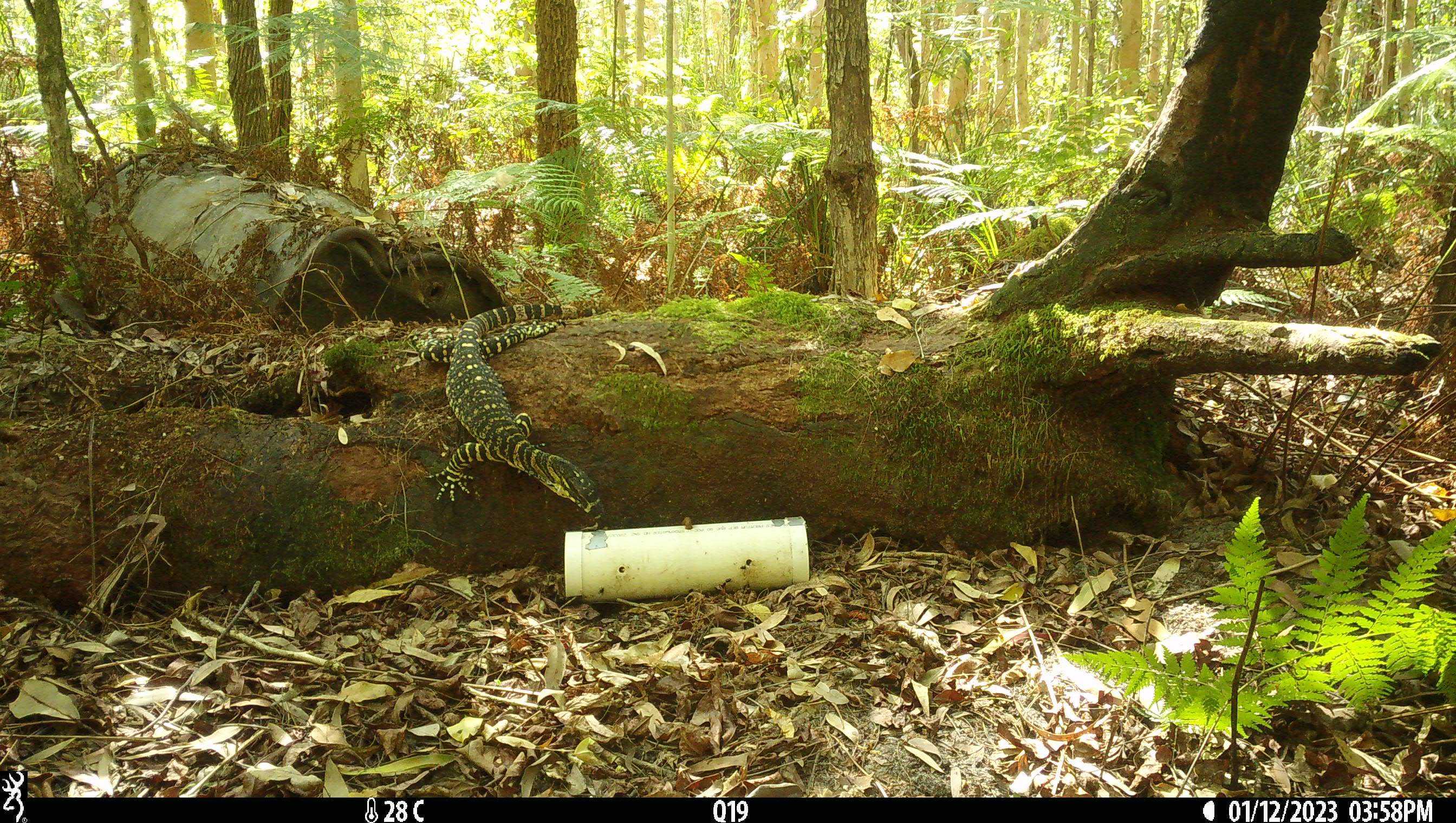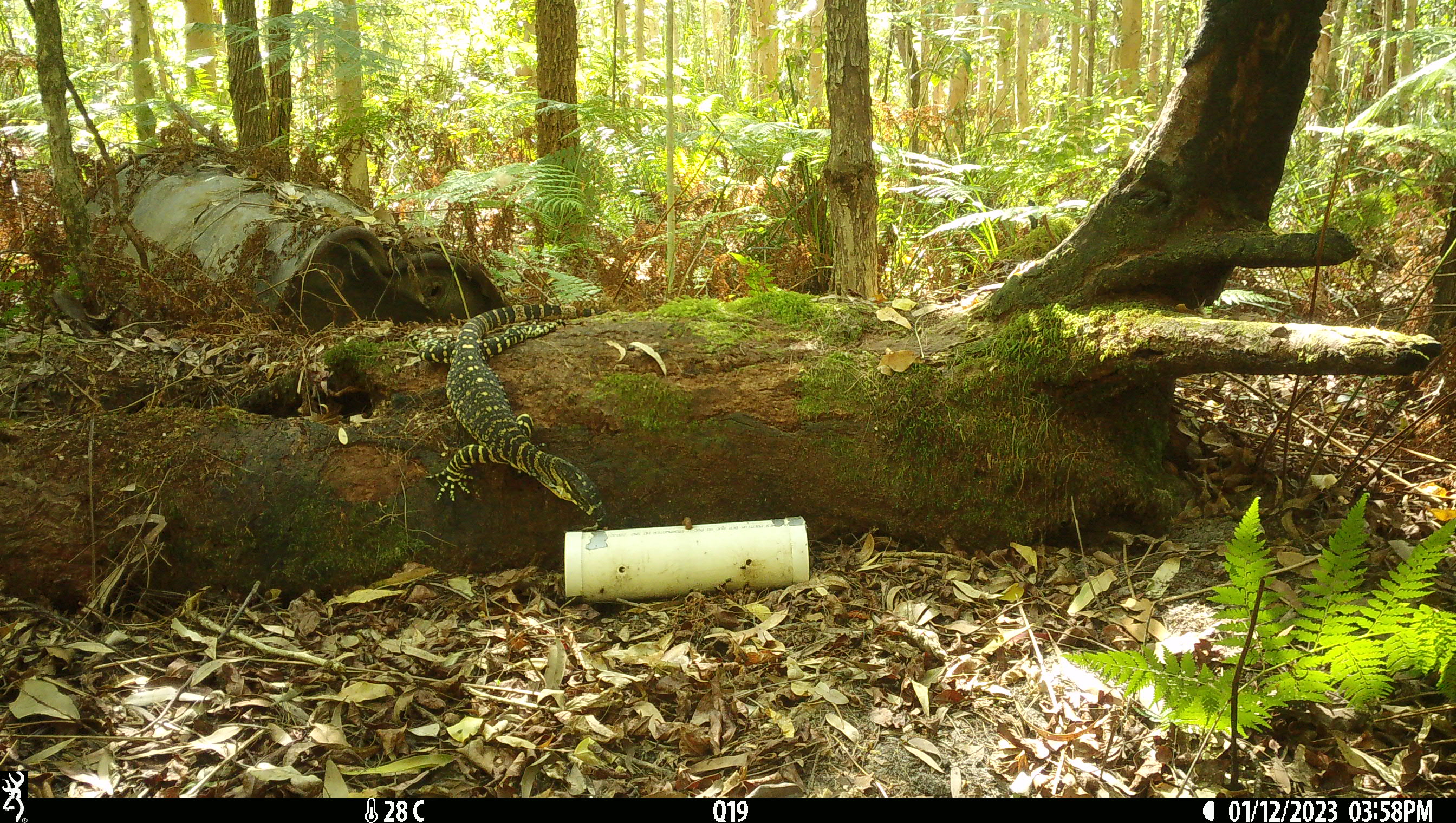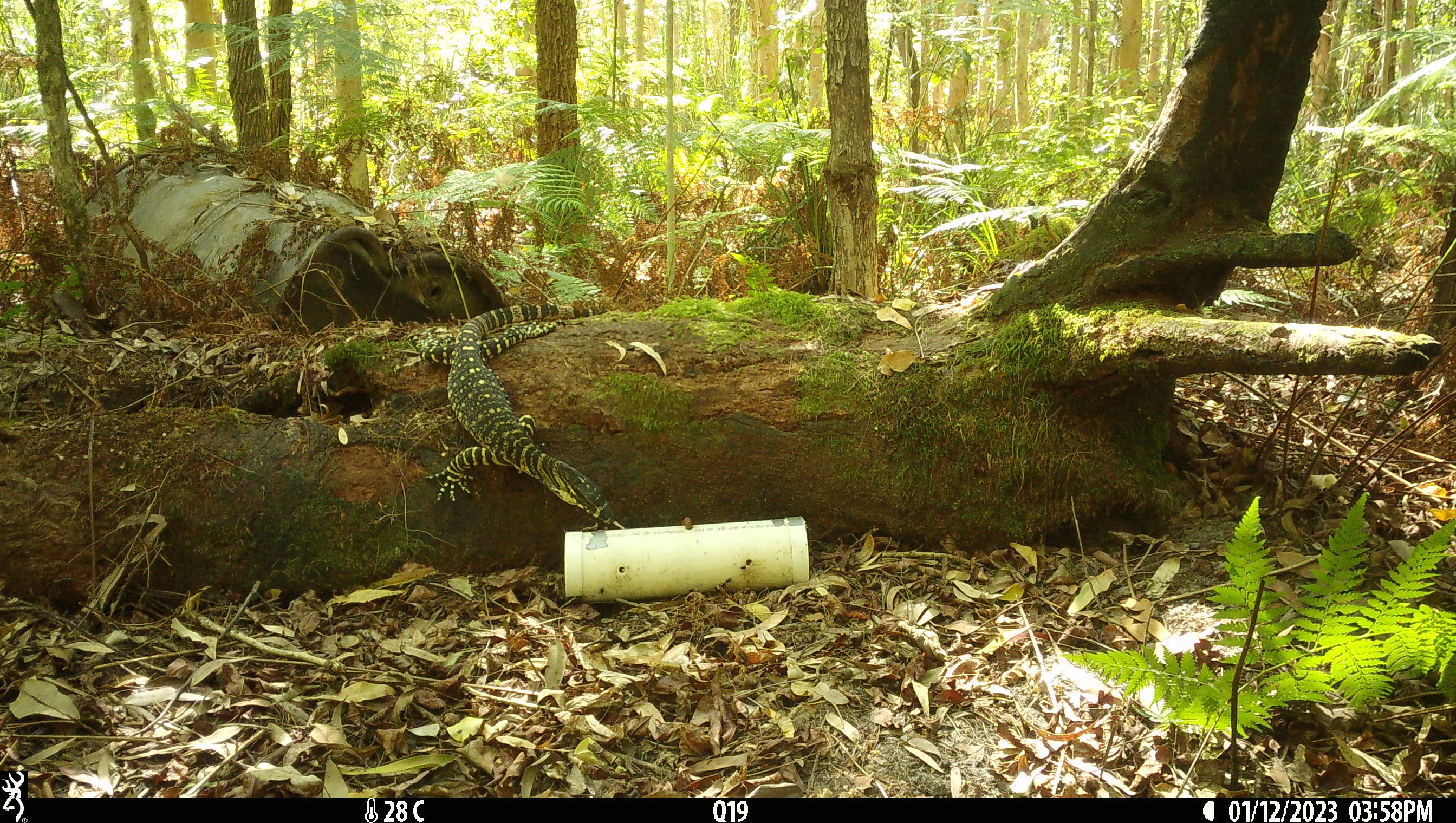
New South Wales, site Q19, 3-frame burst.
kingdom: Animalia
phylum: Chordata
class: Reptilia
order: Squamata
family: Varanidae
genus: Varanus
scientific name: Varanus varius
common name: lace monitor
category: goanna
Goanna (lace monitor) (Varanus varius).